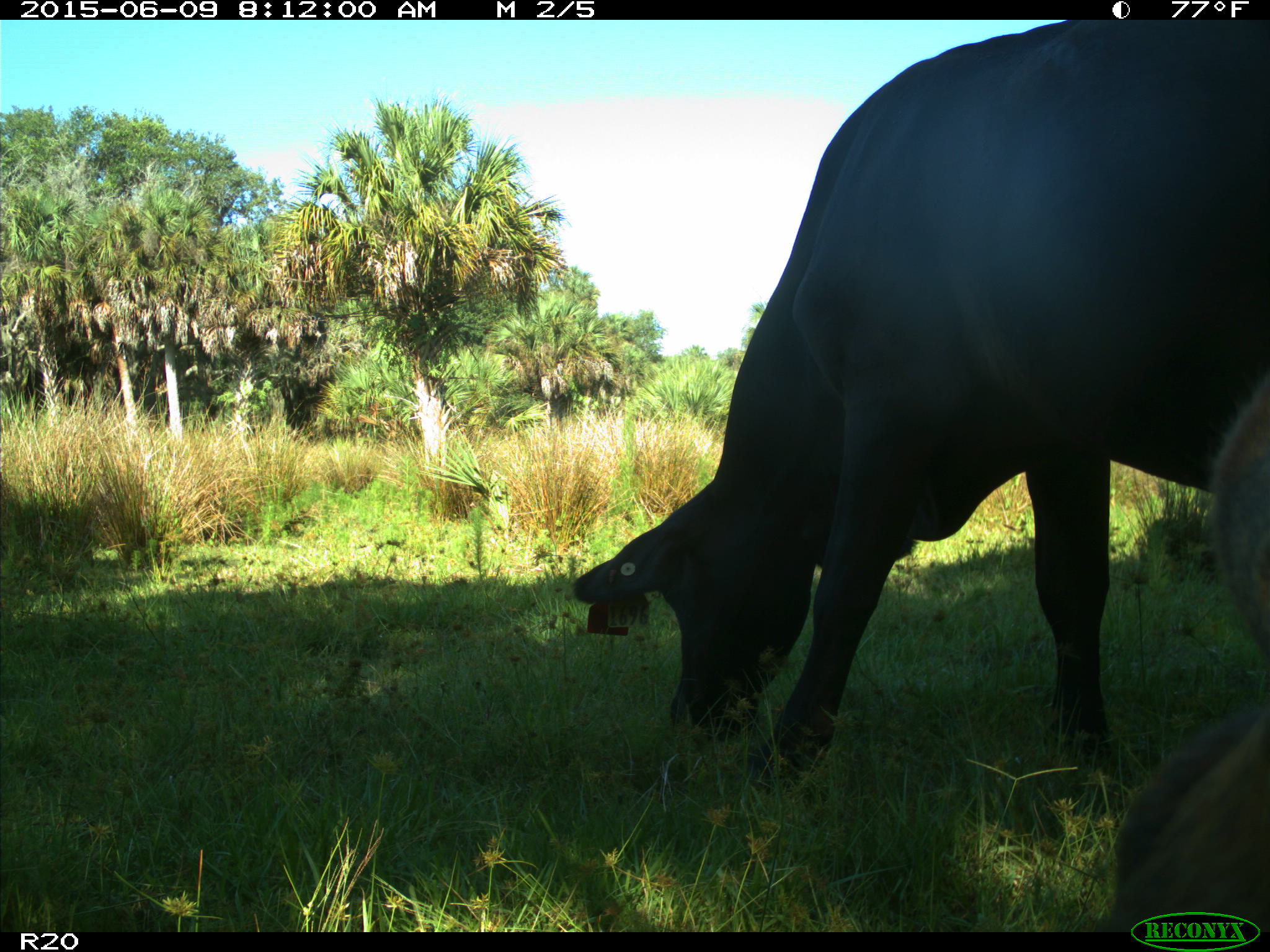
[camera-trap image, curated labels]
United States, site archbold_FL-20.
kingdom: Animalia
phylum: Chordata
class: Mammalia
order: Artiodactyla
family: Bovidae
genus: Bos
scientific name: Bos taurus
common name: domestic cow